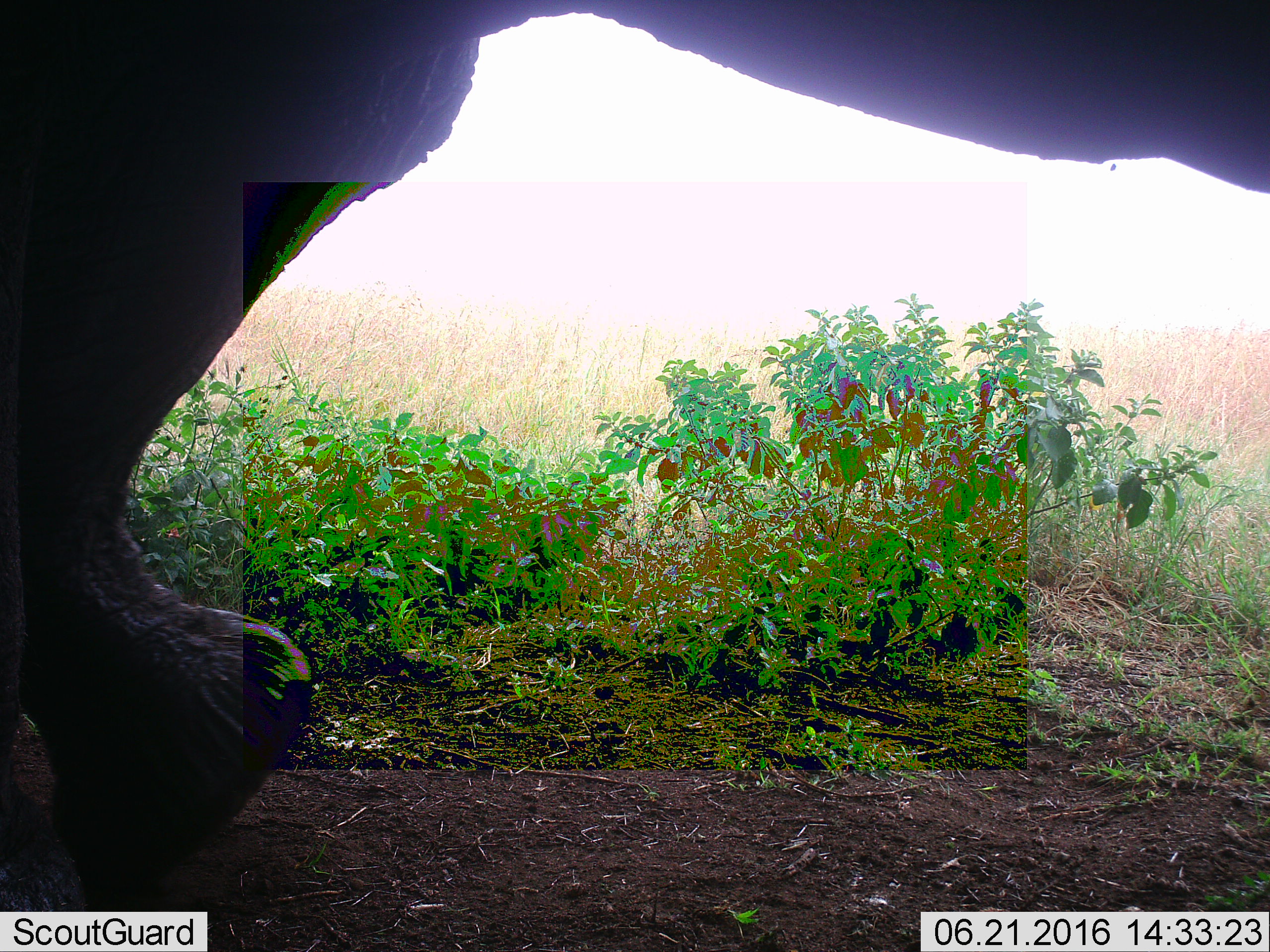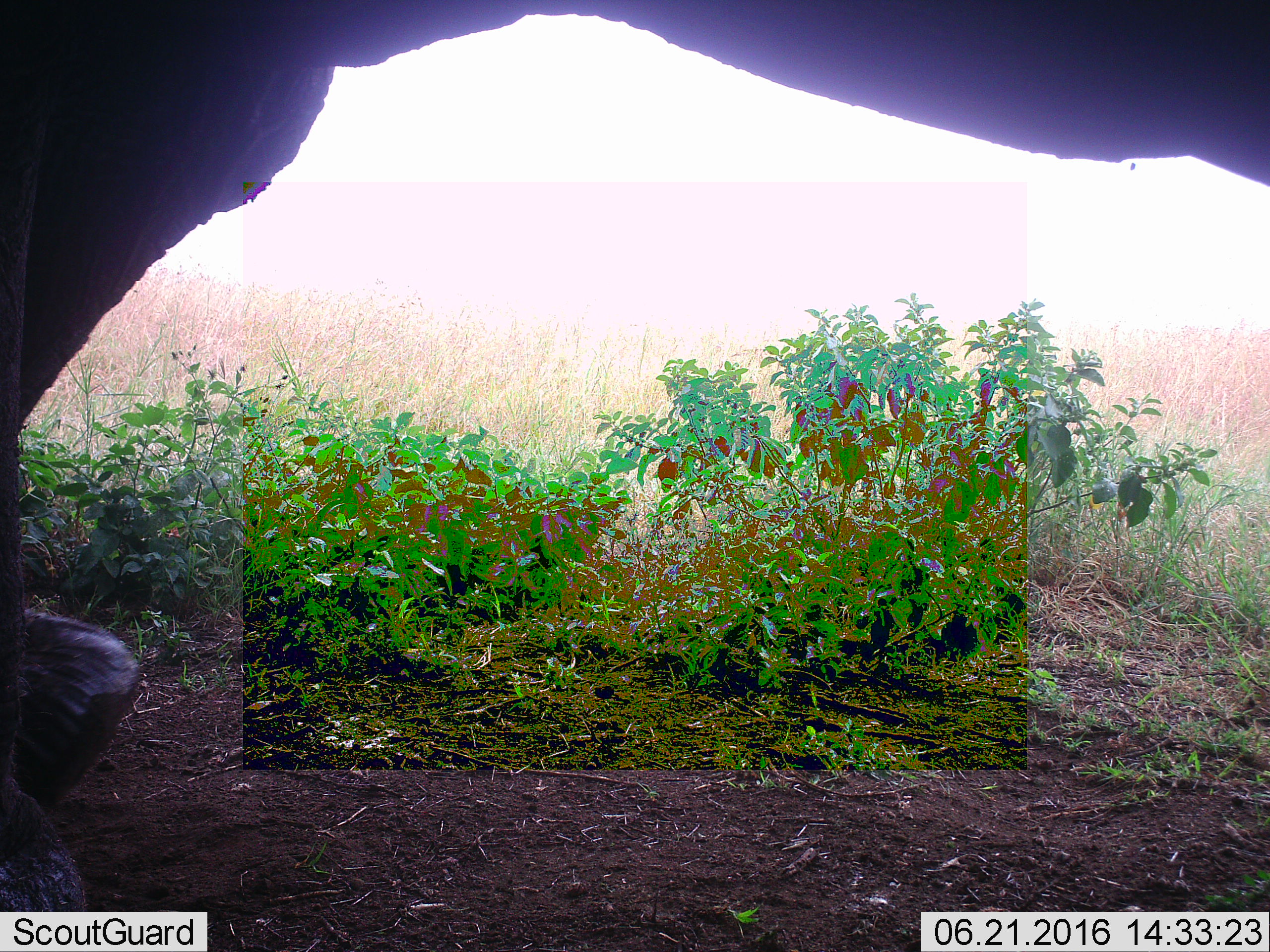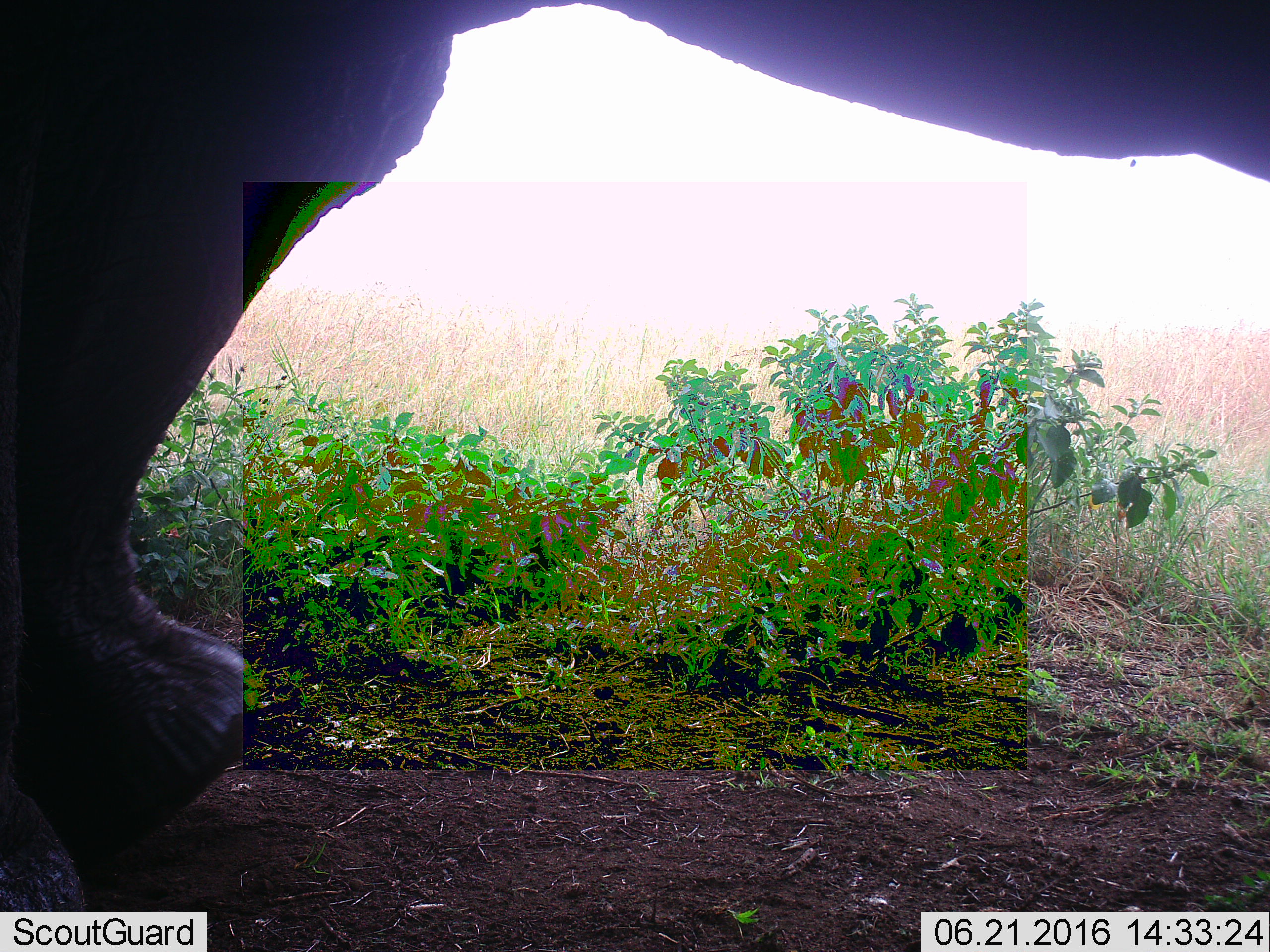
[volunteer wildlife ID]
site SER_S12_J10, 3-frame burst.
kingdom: Animalia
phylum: Chordata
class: Mammalia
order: Proboscidea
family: Elephantidae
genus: Loxodonta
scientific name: Loxodonta africana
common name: african bush elephant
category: elephant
Elephant (african bush elephant) (Loxodonta africana), count 1. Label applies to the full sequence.